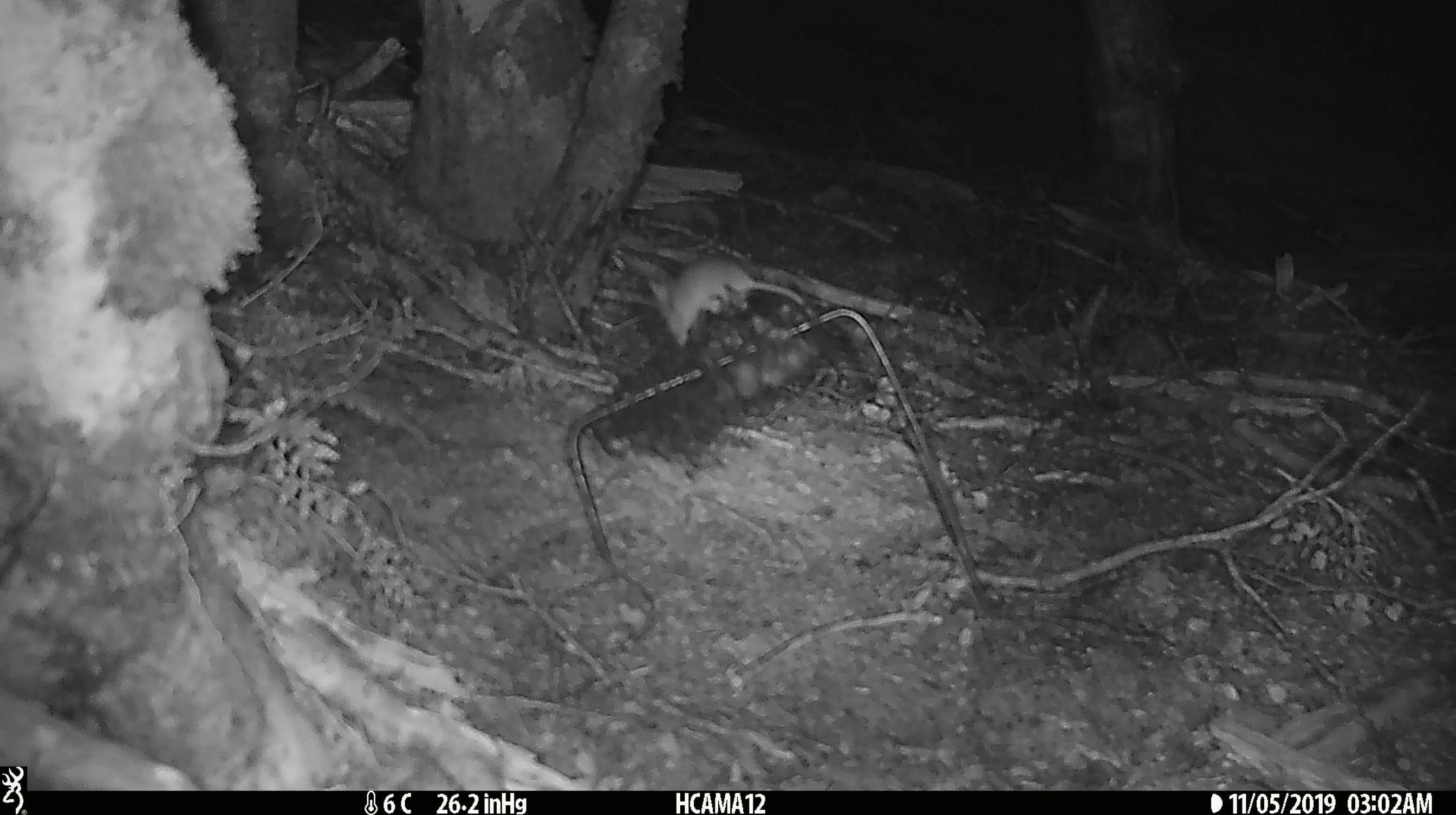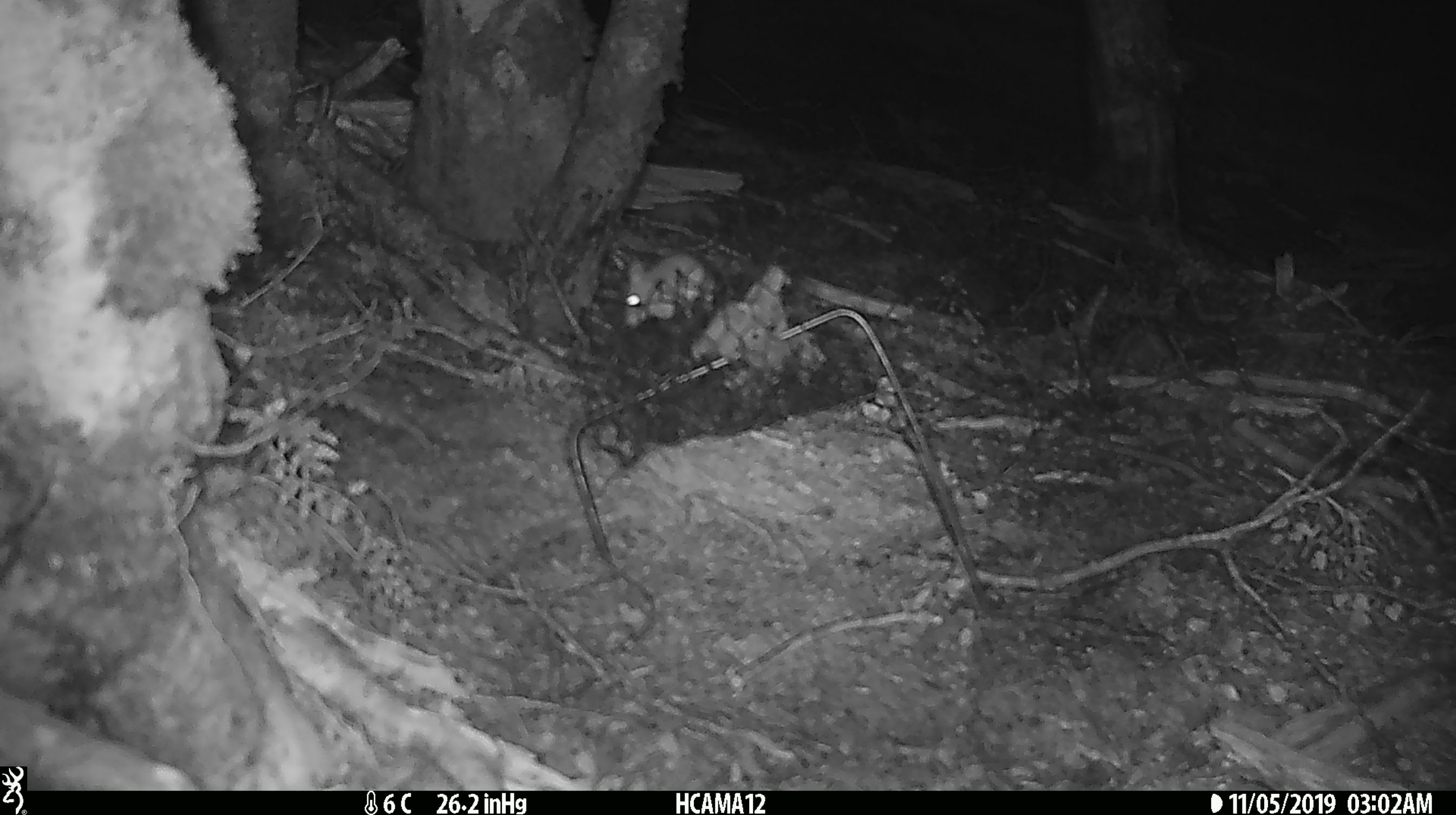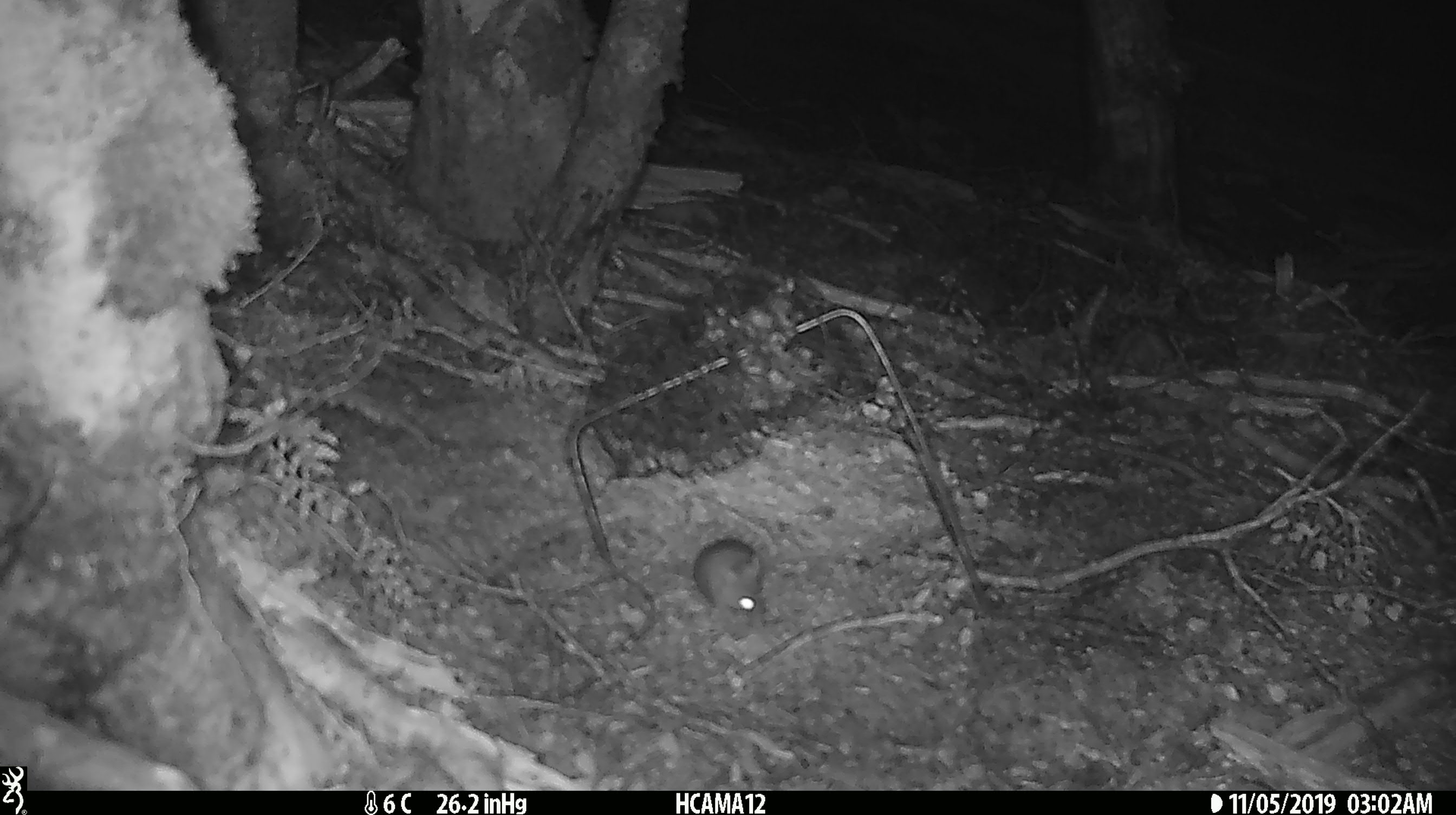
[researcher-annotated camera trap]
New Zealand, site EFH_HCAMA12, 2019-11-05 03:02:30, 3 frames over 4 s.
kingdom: Animalia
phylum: Chordata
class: Mammalia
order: Rodentia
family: Muridae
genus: Mus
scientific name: Mus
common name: mouse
Mouse (Mus).